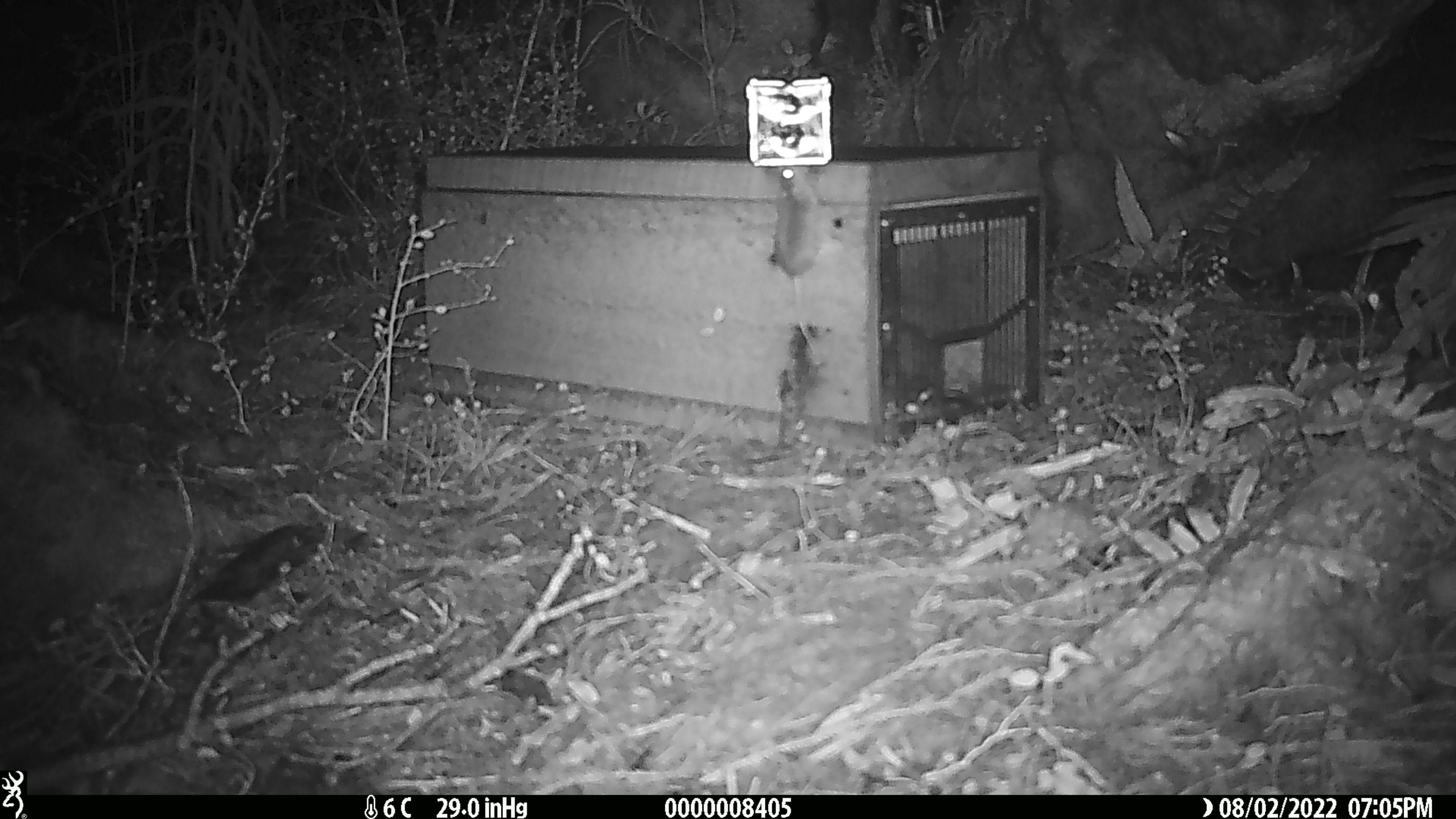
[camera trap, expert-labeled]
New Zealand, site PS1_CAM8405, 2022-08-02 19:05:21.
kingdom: Animalia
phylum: Chordata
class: Mammalia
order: Rodentia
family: Muridae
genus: Mus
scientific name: Mus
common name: mouse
Mouse (Mus).